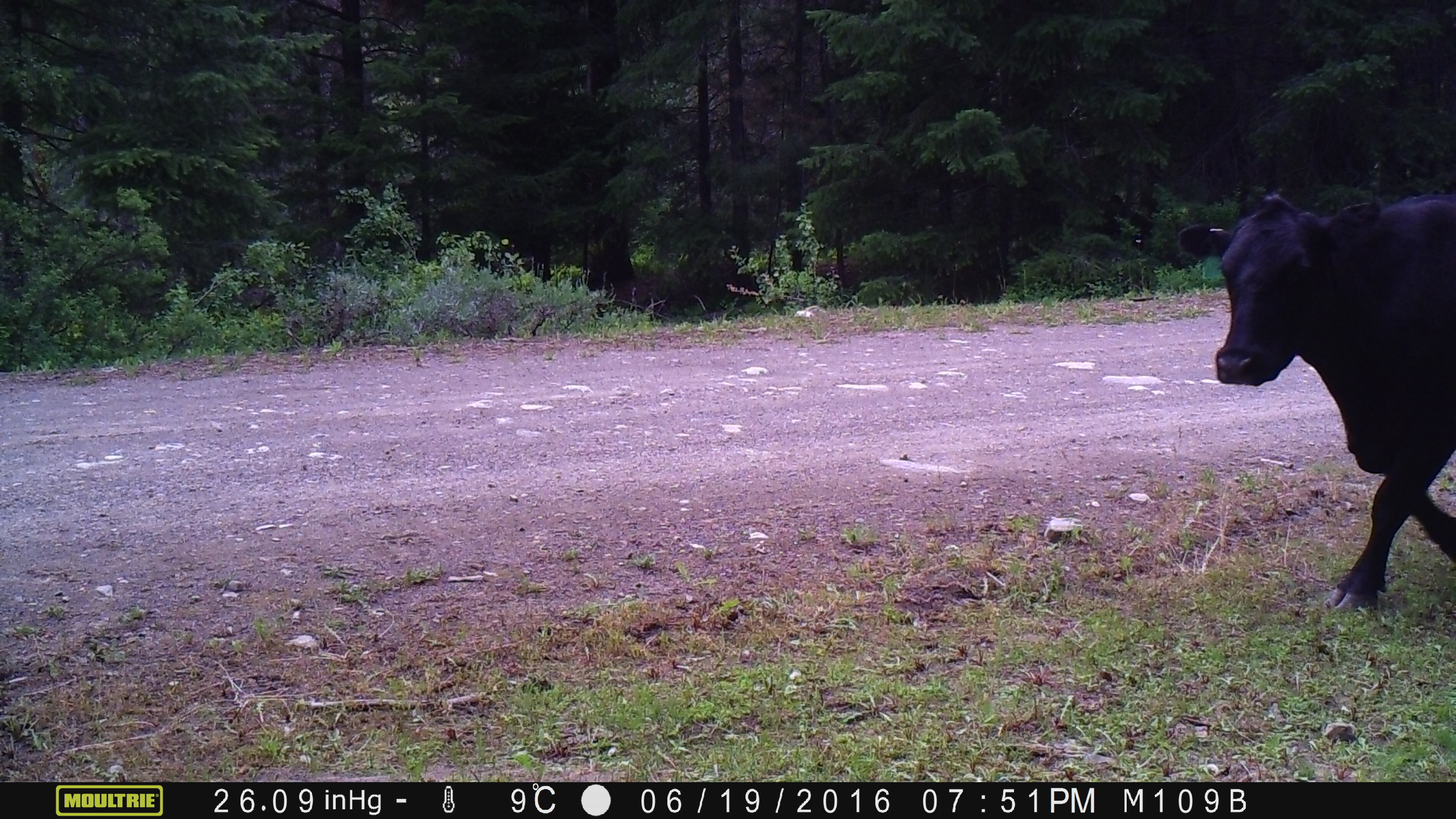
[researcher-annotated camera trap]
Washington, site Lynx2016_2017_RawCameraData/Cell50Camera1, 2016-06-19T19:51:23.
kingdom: Animalia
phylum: Chordata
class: Mammalia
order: Artiodactyla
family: Bovidae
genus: Bos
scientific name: Bos taurus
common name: domestic cattle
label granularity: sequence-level